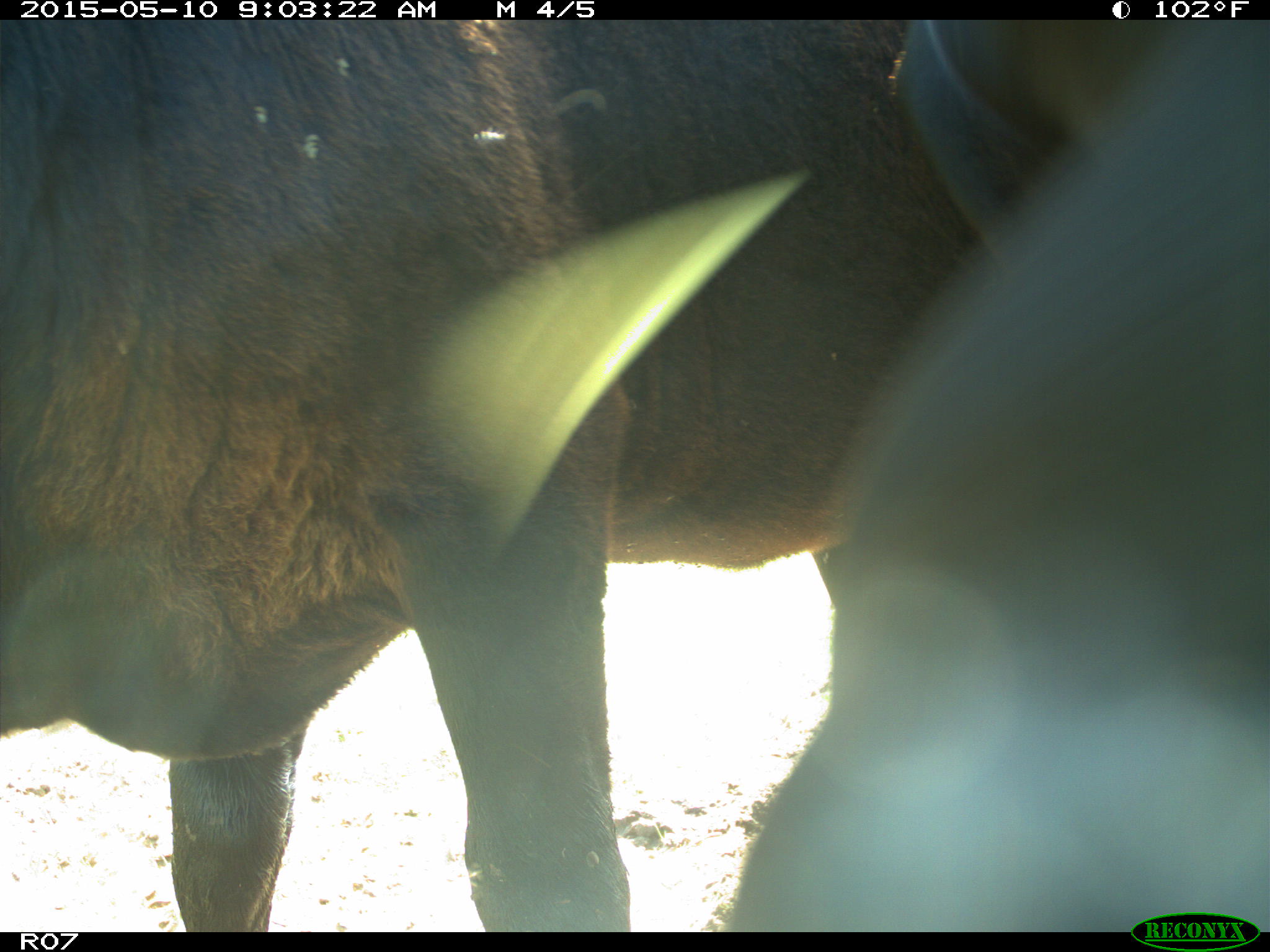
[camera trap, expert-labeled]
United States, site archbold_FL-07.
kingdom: Animalia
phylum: Chordata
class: Mammalia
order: Artiodactyla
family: Bovidae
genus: Bos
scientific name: Bos taurus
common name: domestic cow